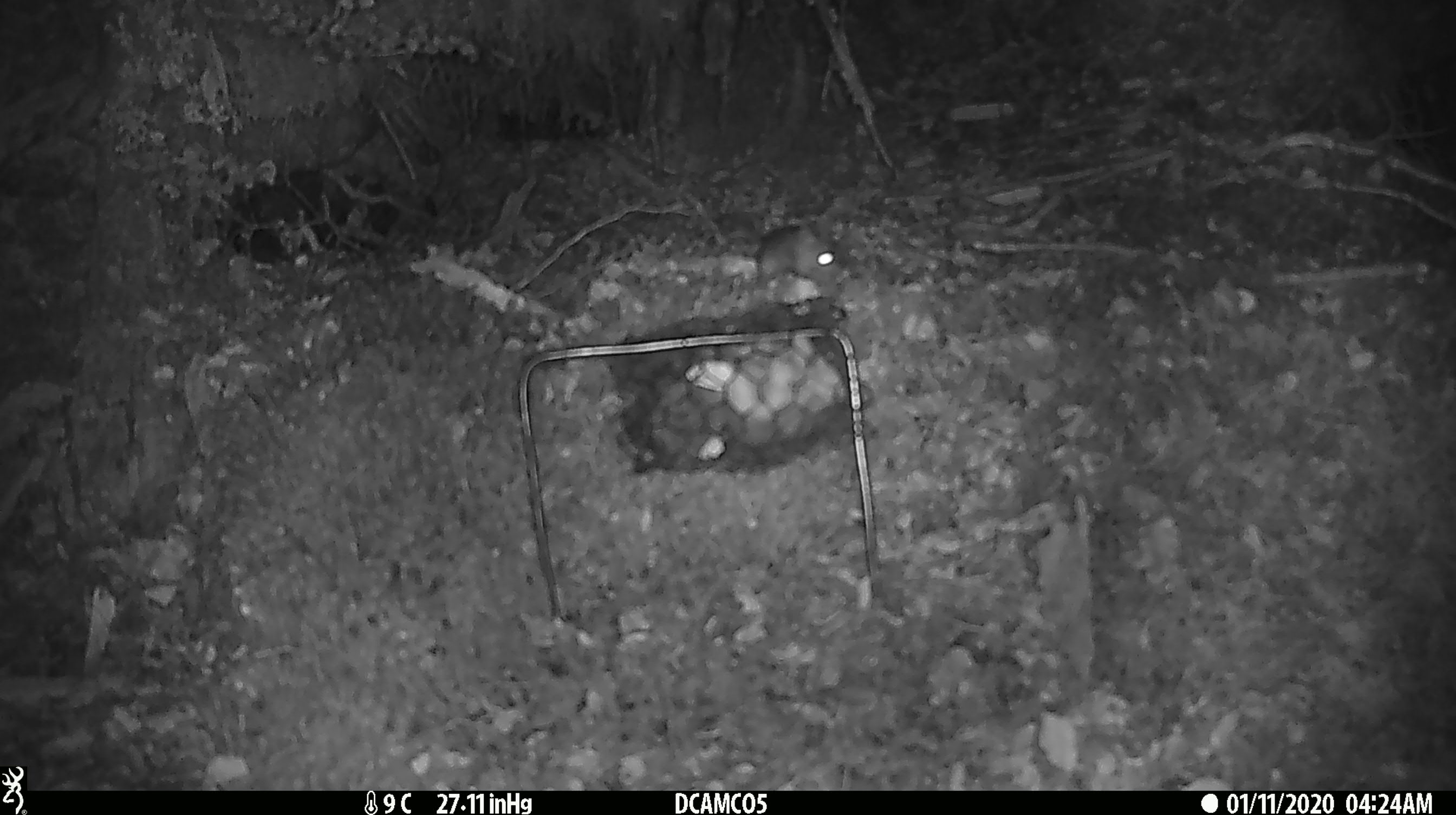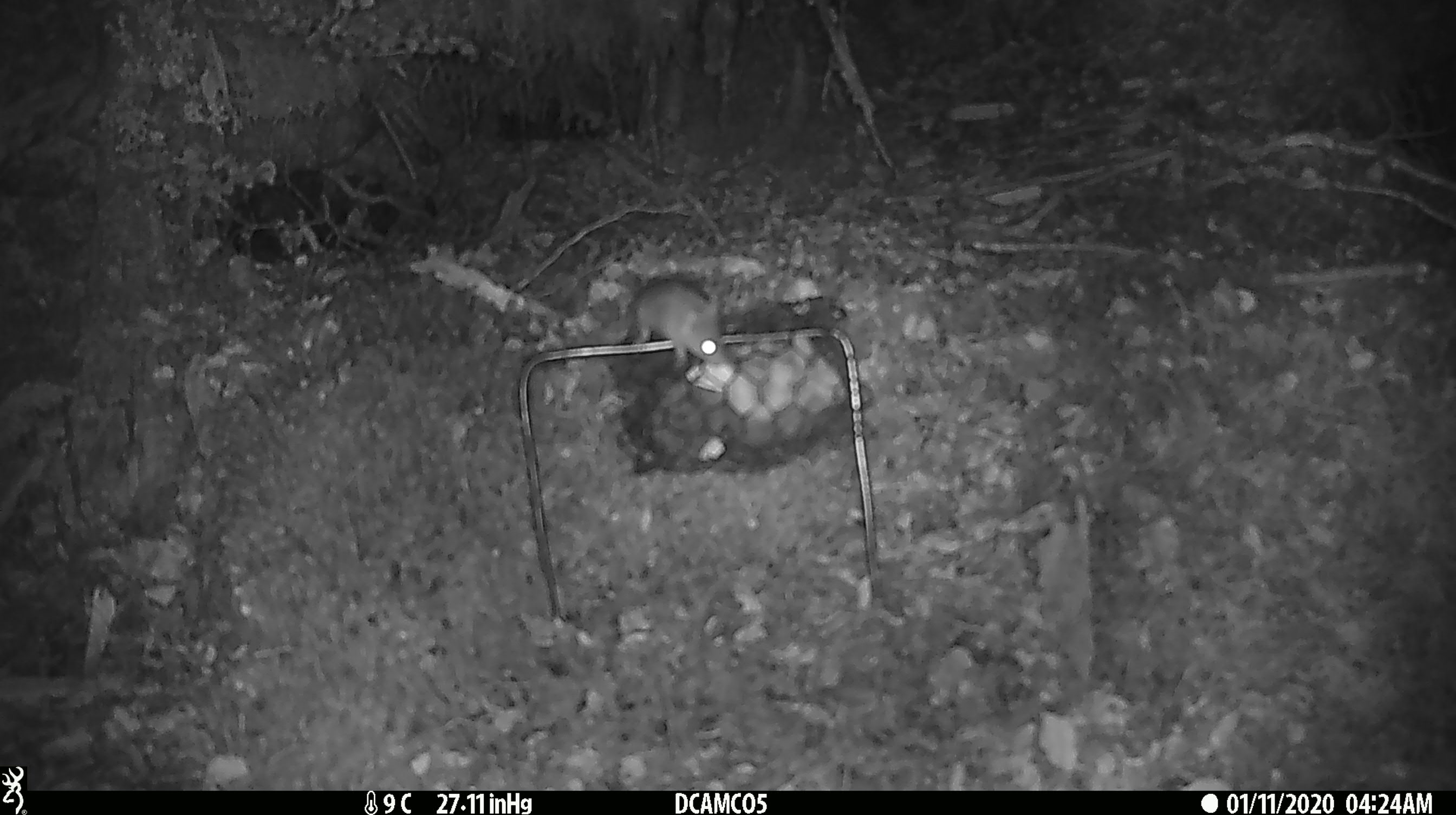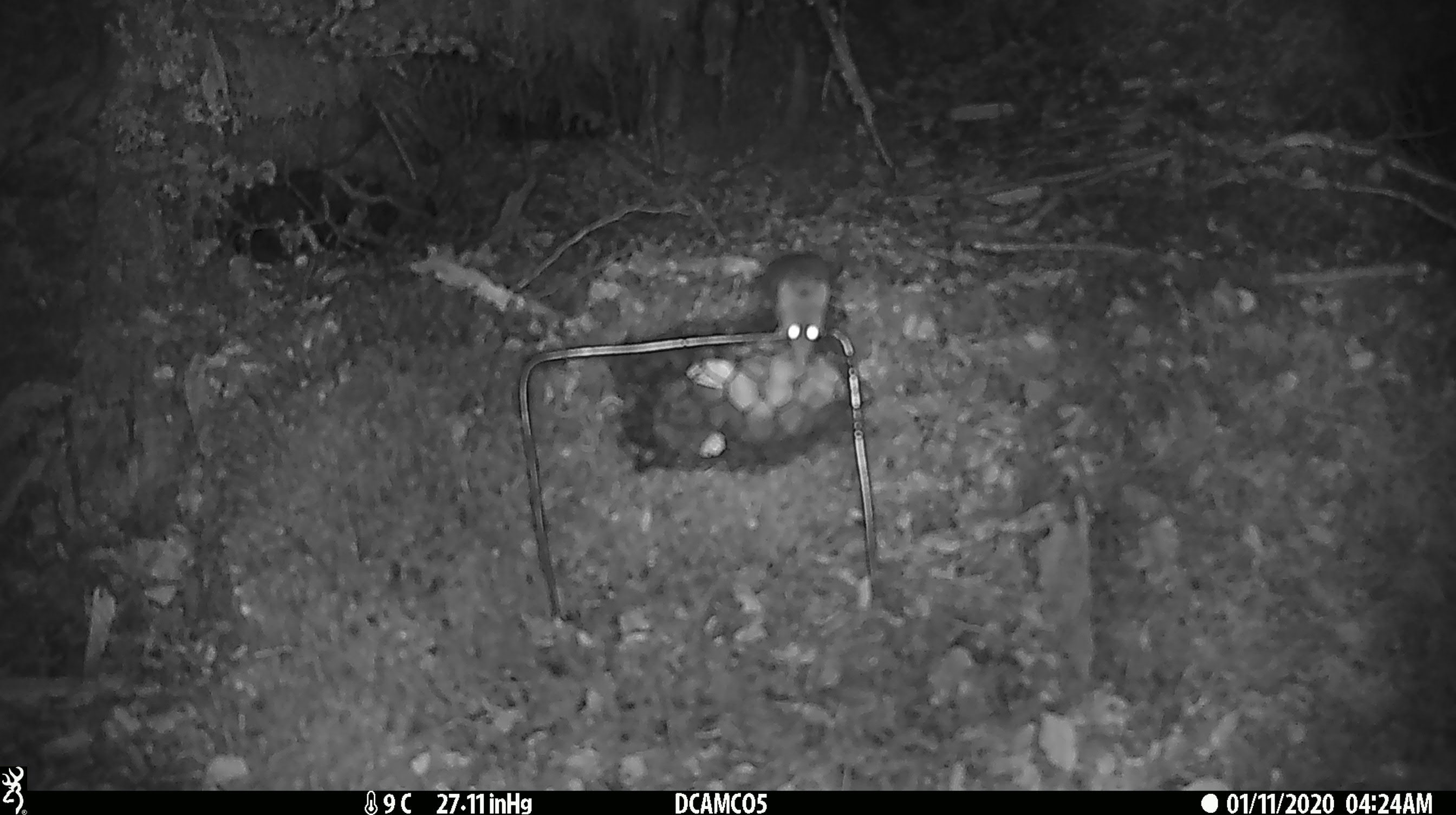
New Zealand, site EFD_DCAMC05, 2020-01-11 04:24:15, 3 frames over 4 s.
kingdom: Animalia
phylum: Chordata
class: Mammalia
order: Rodentia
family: Muridae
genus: Mus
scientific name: Mus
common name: mouse